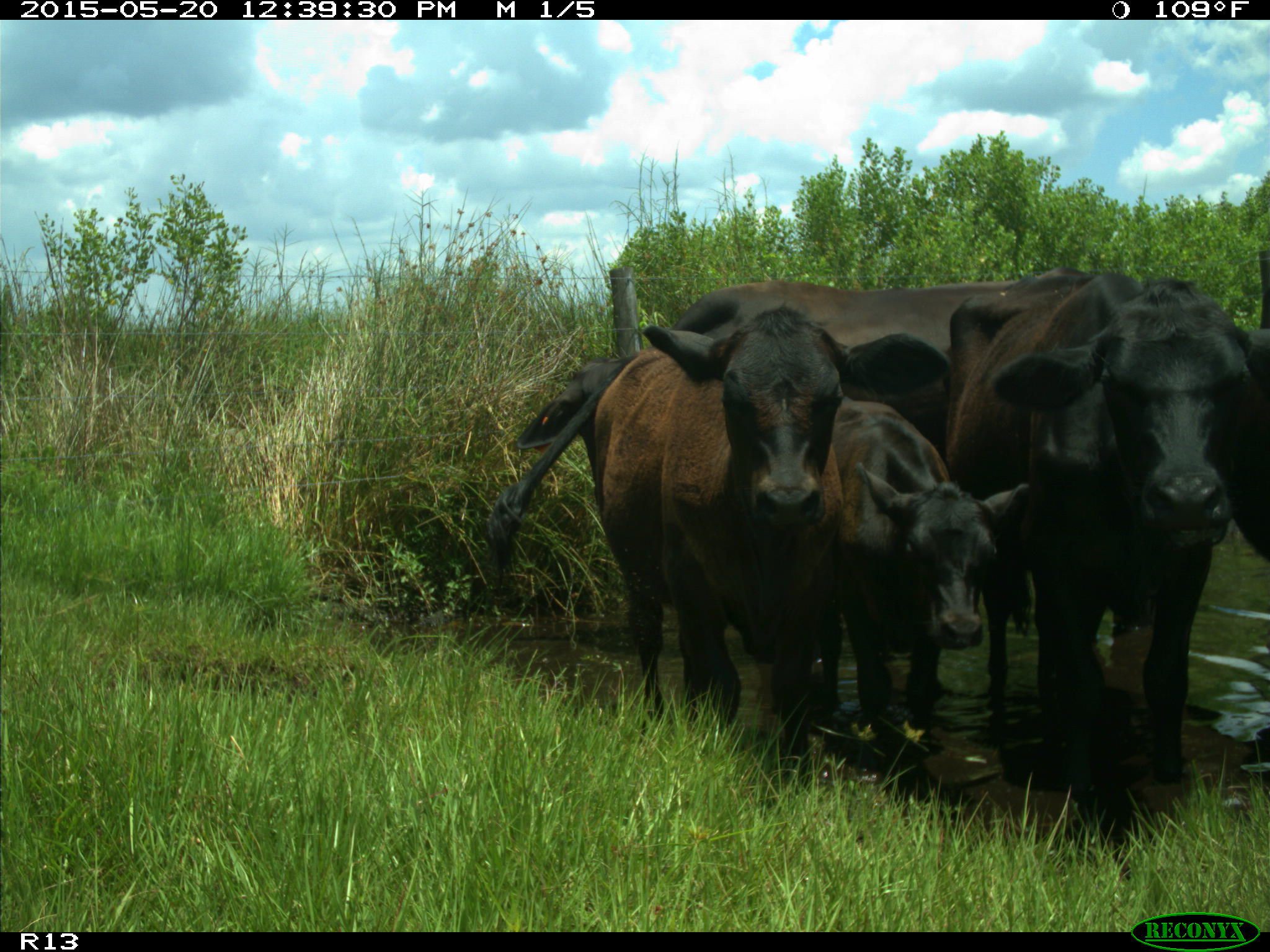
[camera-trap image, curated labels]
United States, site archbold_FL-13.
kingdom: Animalia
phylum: Chordata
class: Mammalia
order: Artiodactyla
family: Bovidae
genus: Bos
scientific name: Bos taurus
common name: domestic cow